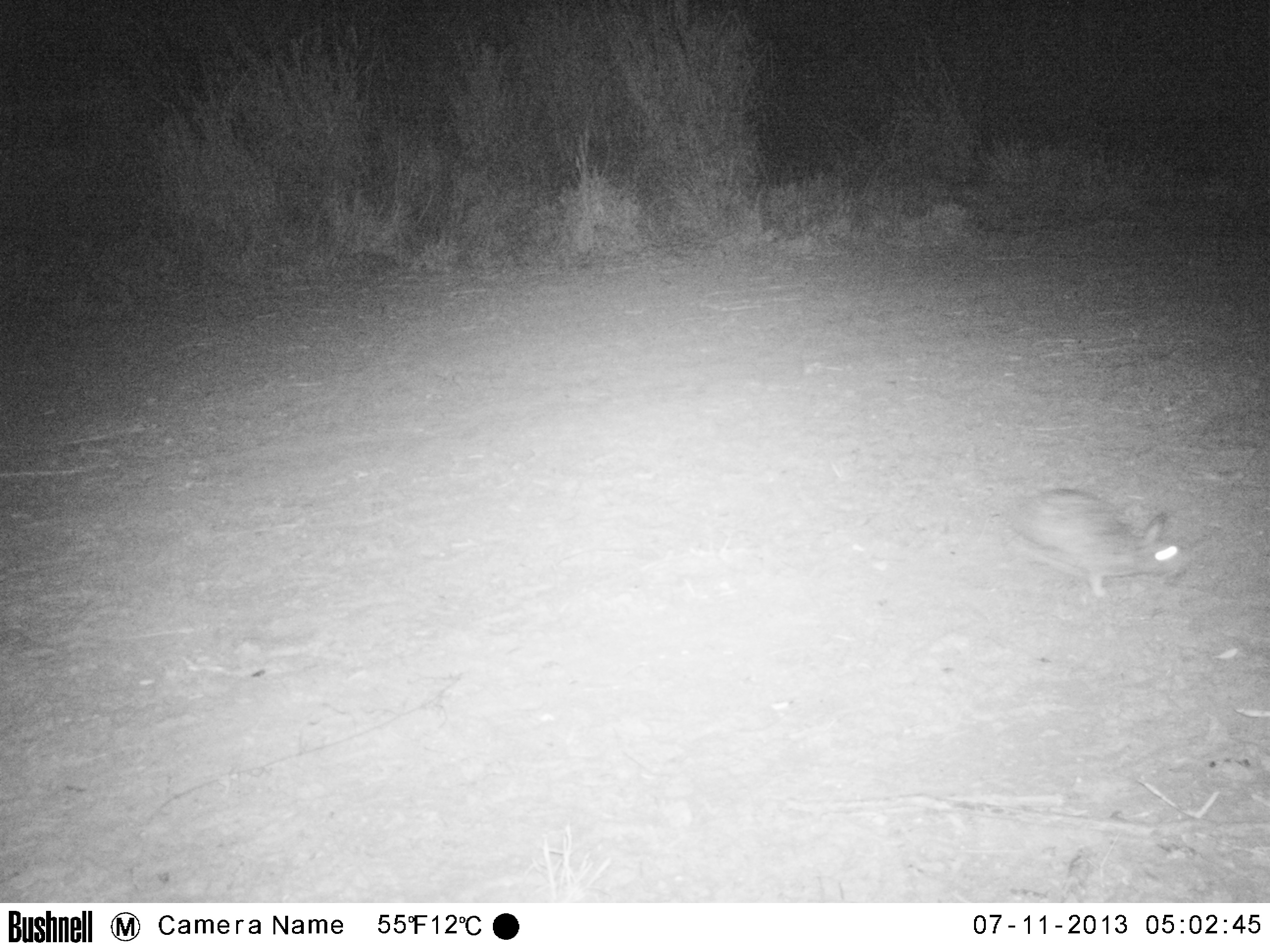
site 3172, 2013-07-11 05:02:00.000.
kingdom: Animalia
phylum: Chordata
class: Mammalia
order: Lagomorpha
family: Leporidae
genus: Sylvilagus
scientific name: Sylvilagus brasiliensis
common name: tapeti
Sylvilagus brasiliensis (tapeti), count 1.